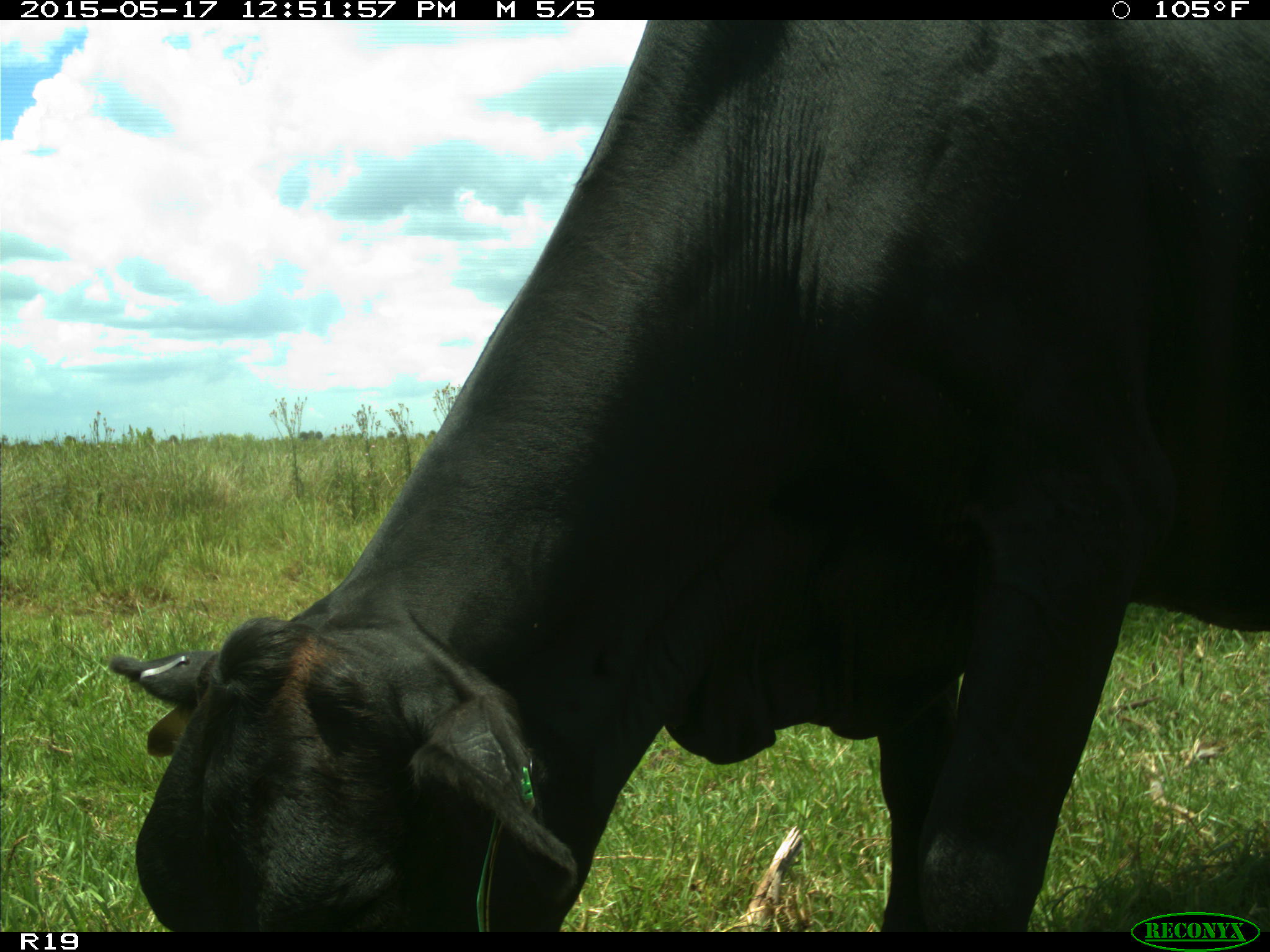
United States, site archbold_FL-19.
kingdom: Animalia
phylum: Chordata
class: Mammalia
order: Artiodactyla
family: Bovidae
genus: Bos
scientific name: Bos taurus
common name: domestic cow